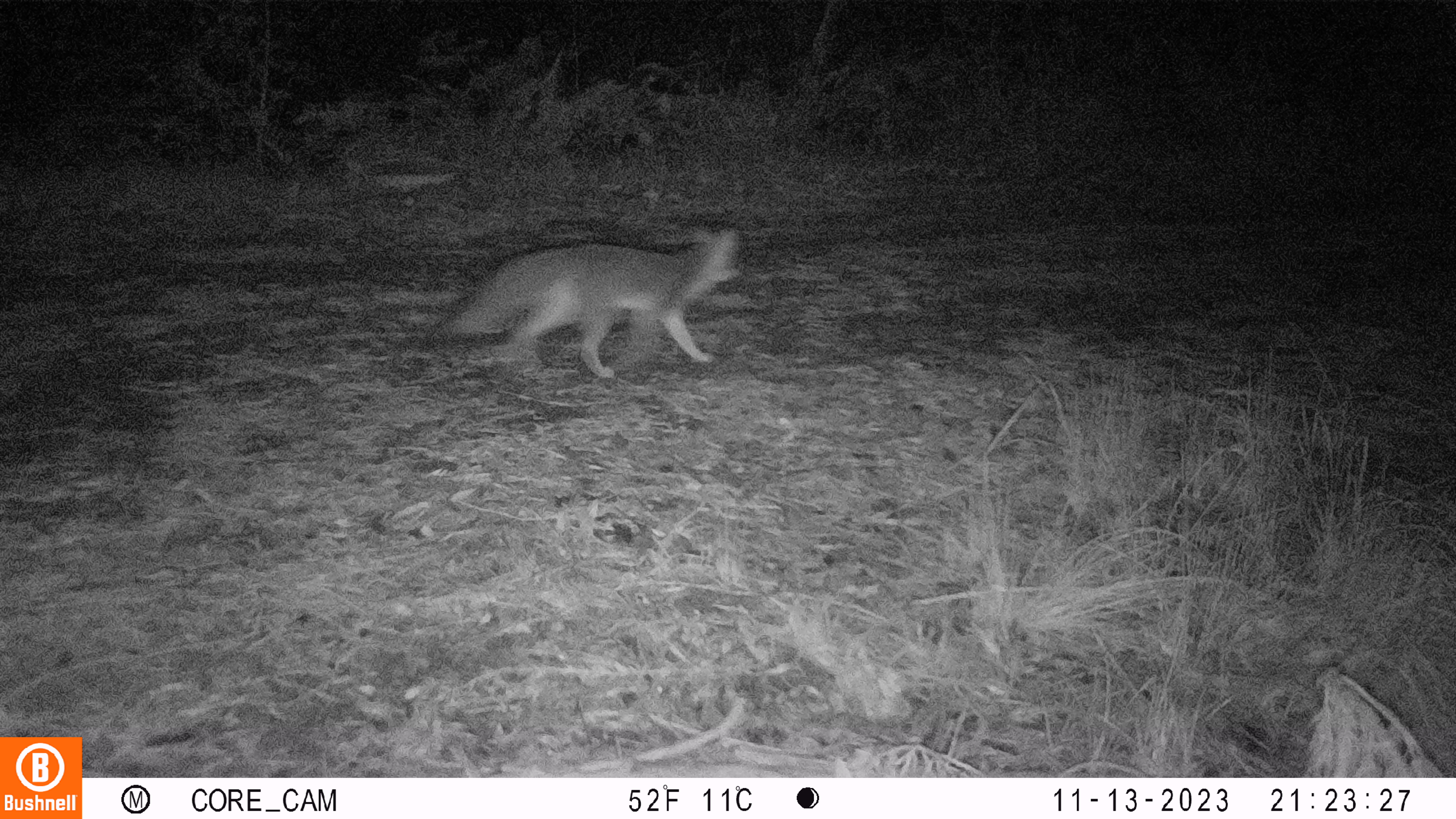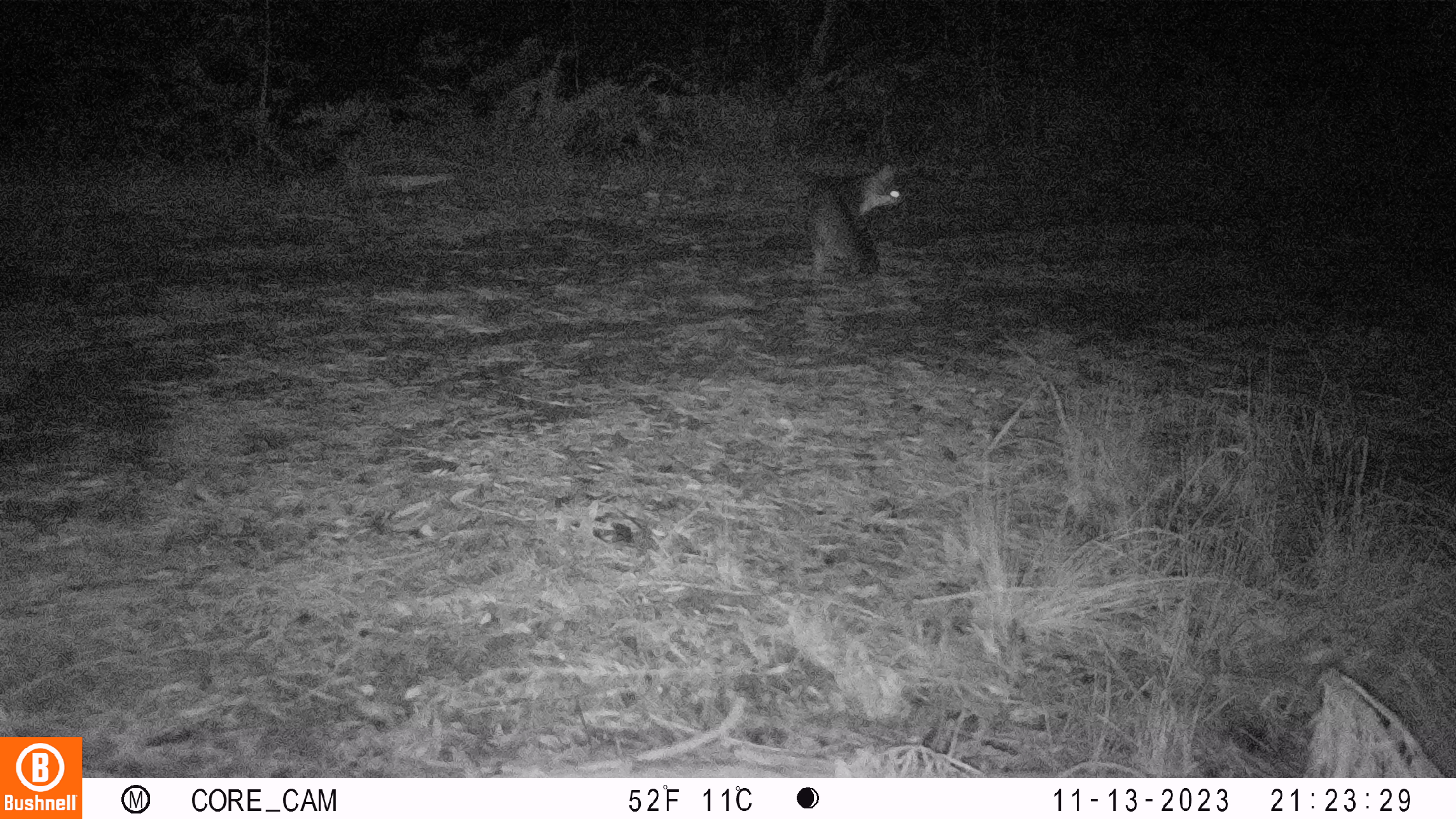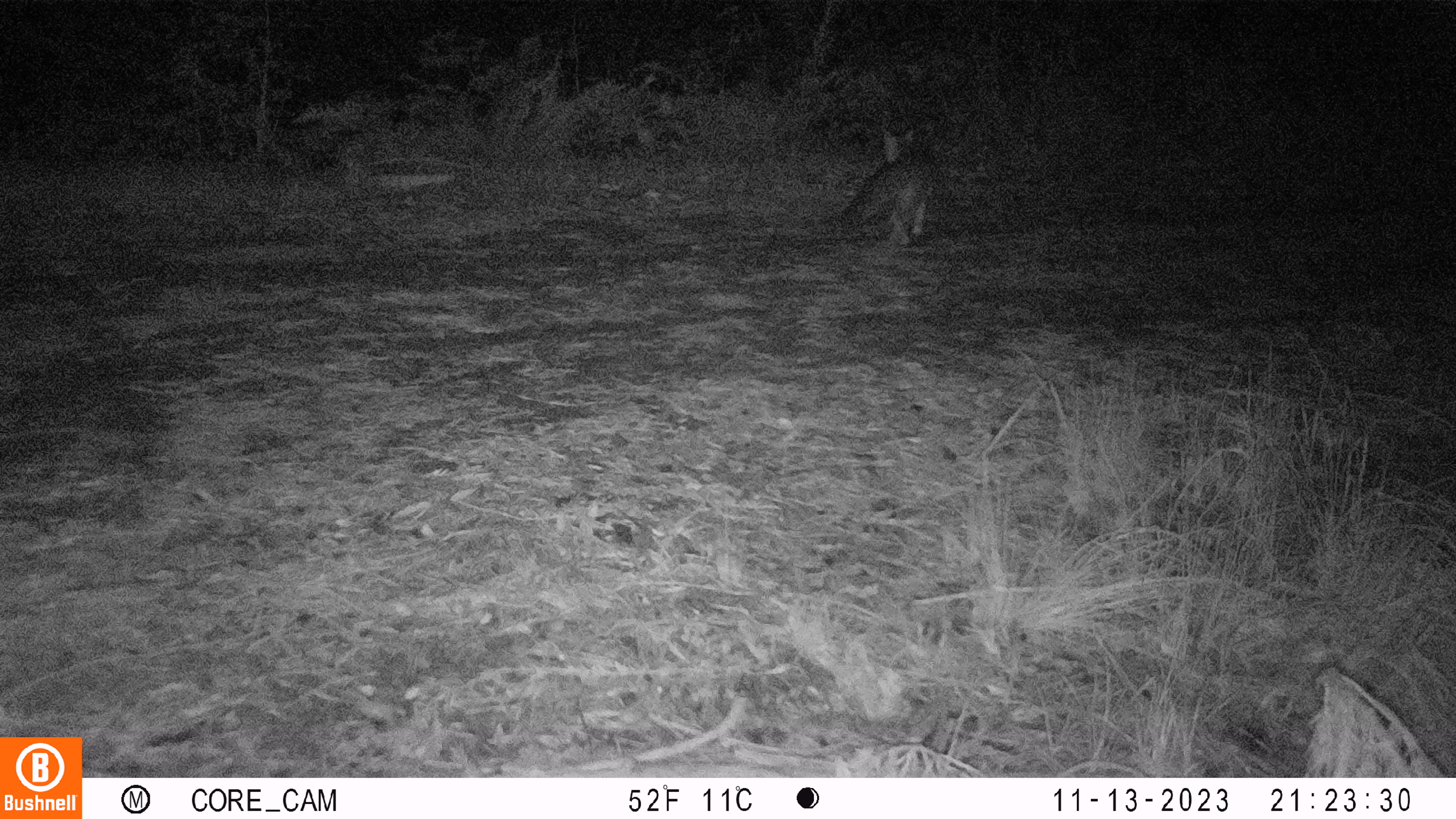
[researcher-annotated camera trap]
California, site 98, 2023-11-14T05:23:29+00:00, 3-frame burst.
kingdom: Animalia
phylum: Chordata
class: Mammalia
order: Carnivora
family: Canidae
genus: Urocyon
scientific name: Urocyon cinereoargenteus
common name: gray fox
Gray fox (Urocyon cinereoargenteus).